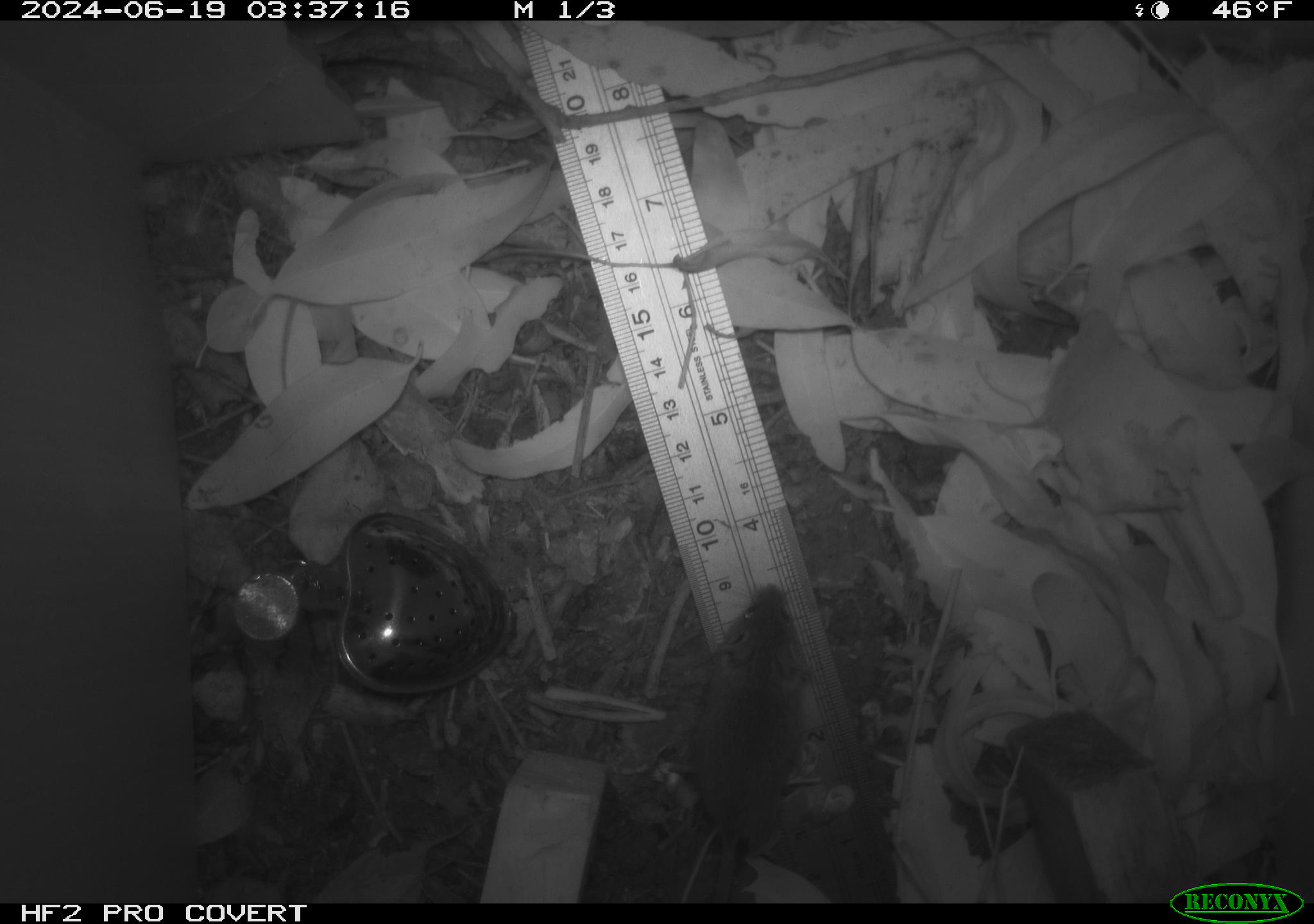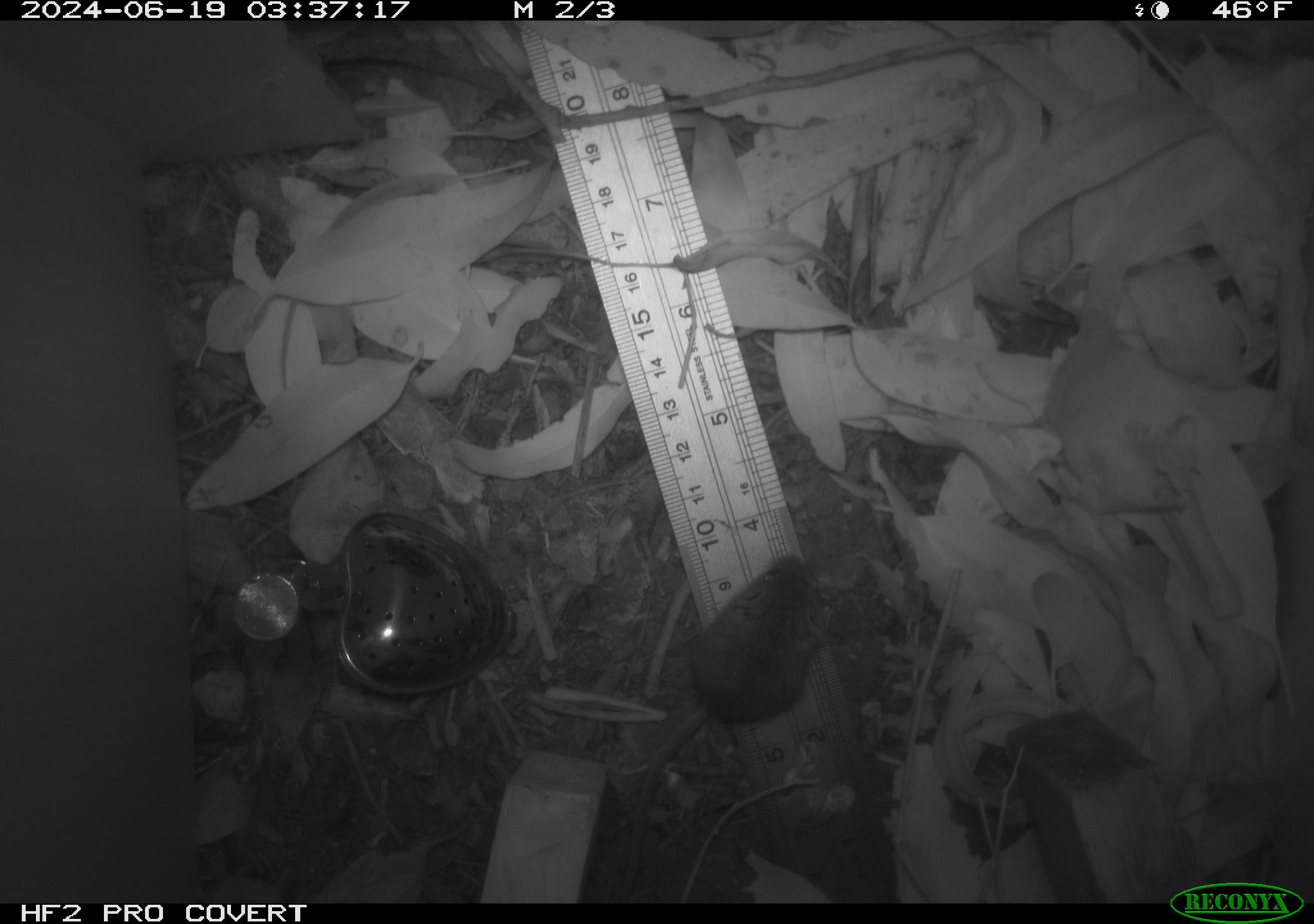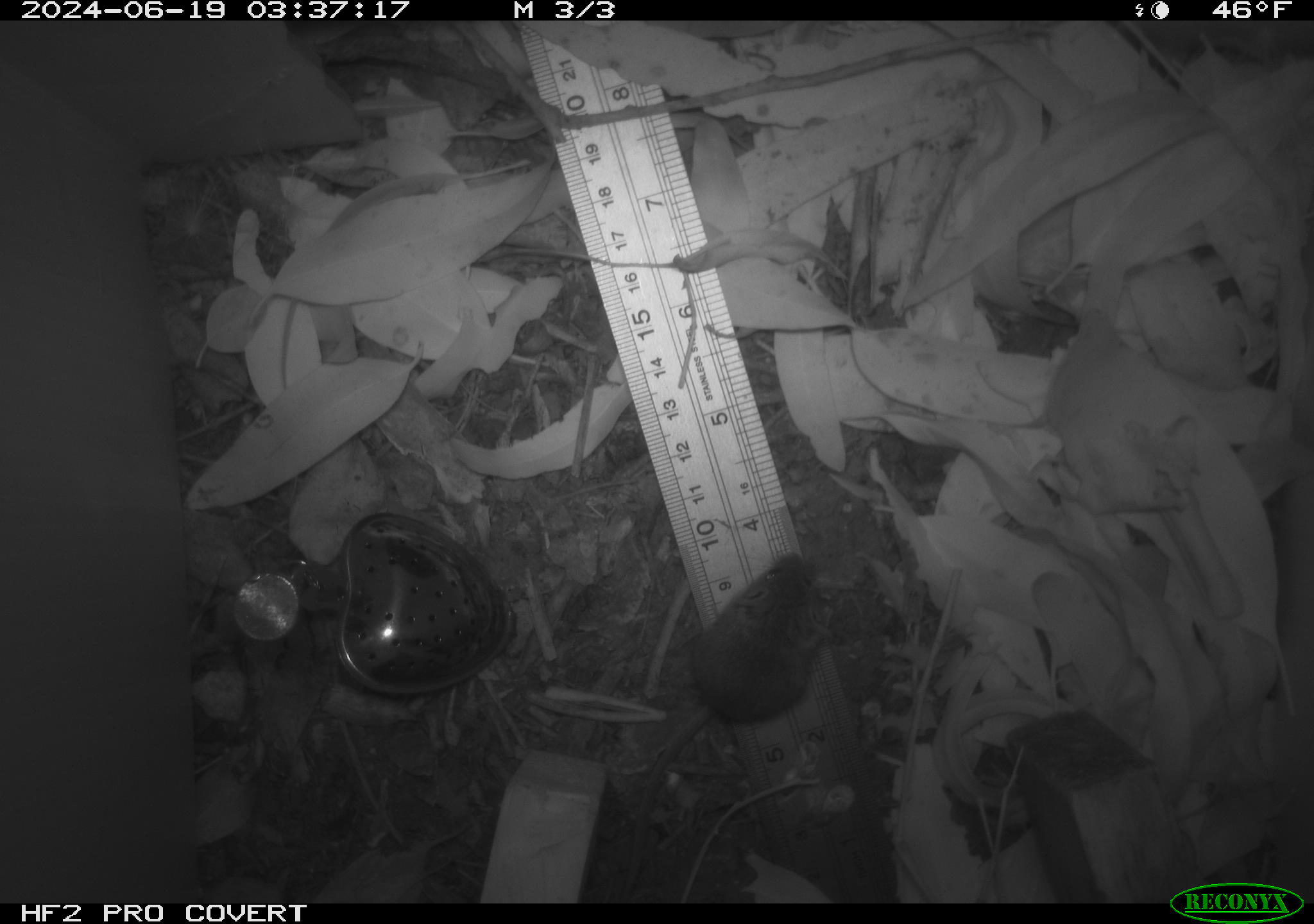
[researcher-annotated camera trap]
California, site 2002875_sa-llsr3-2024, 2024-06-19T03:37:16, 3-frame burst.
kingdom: Animalia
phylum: Chordata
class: Mammalia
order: Rodentia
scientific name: Rodentia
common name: mouse species